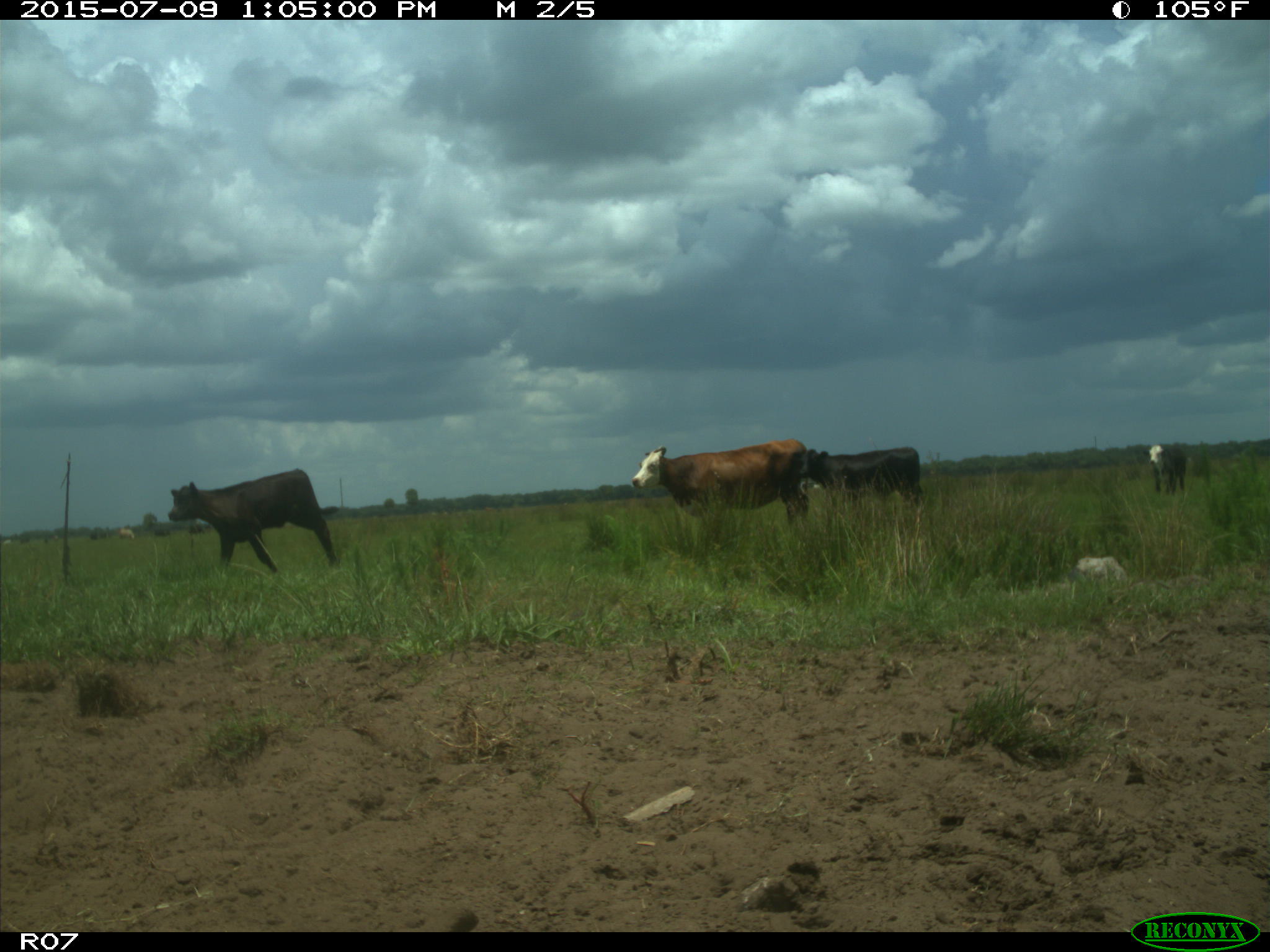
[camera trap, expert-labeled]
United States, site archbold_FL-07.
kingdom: Animalia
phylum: Chordata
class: Mammalia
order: Artiodactyla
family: Bovidae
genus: Bos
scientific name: Bos taurus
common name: domestic cow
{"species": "Bos taurus (domestic cow)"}